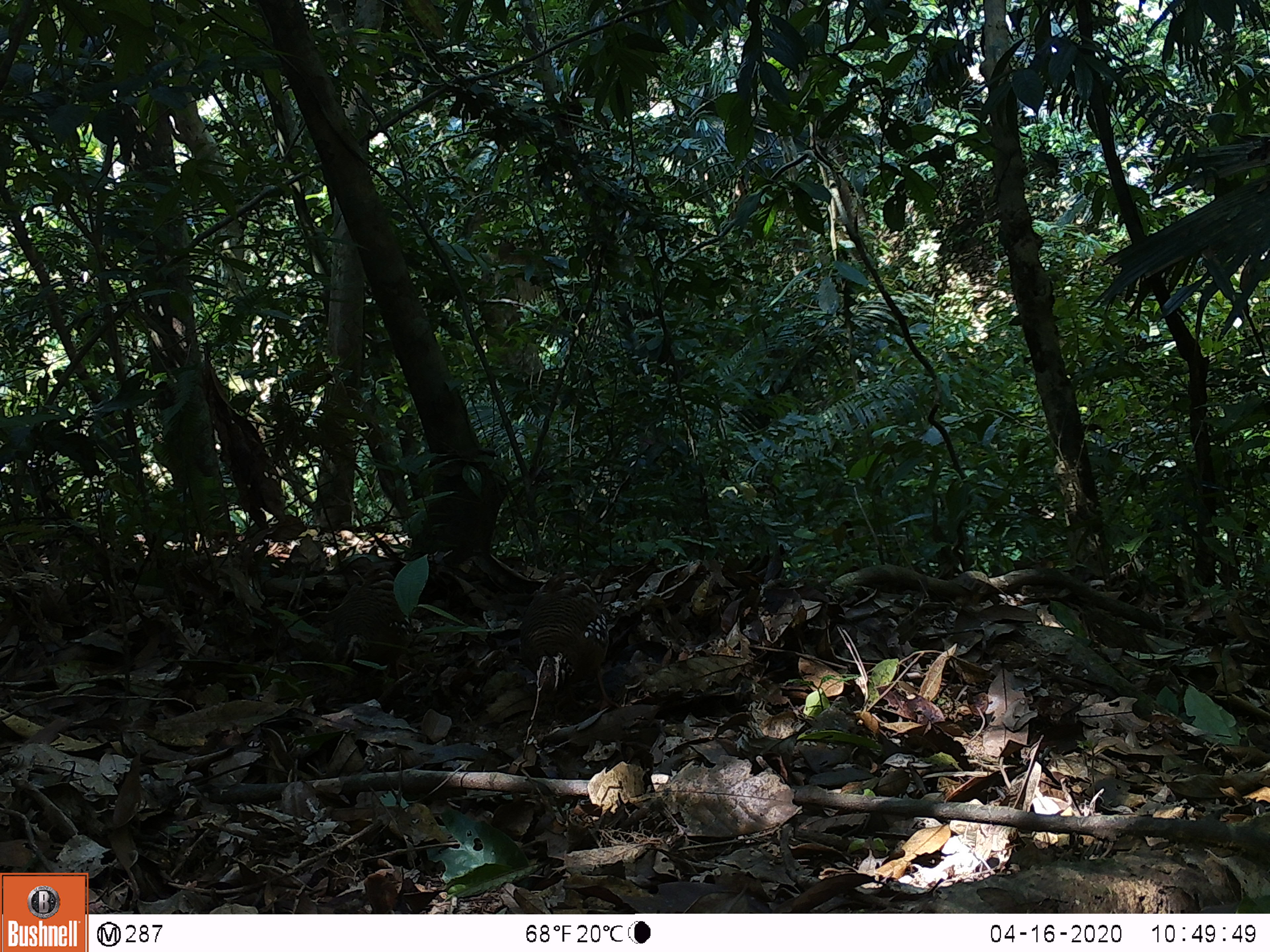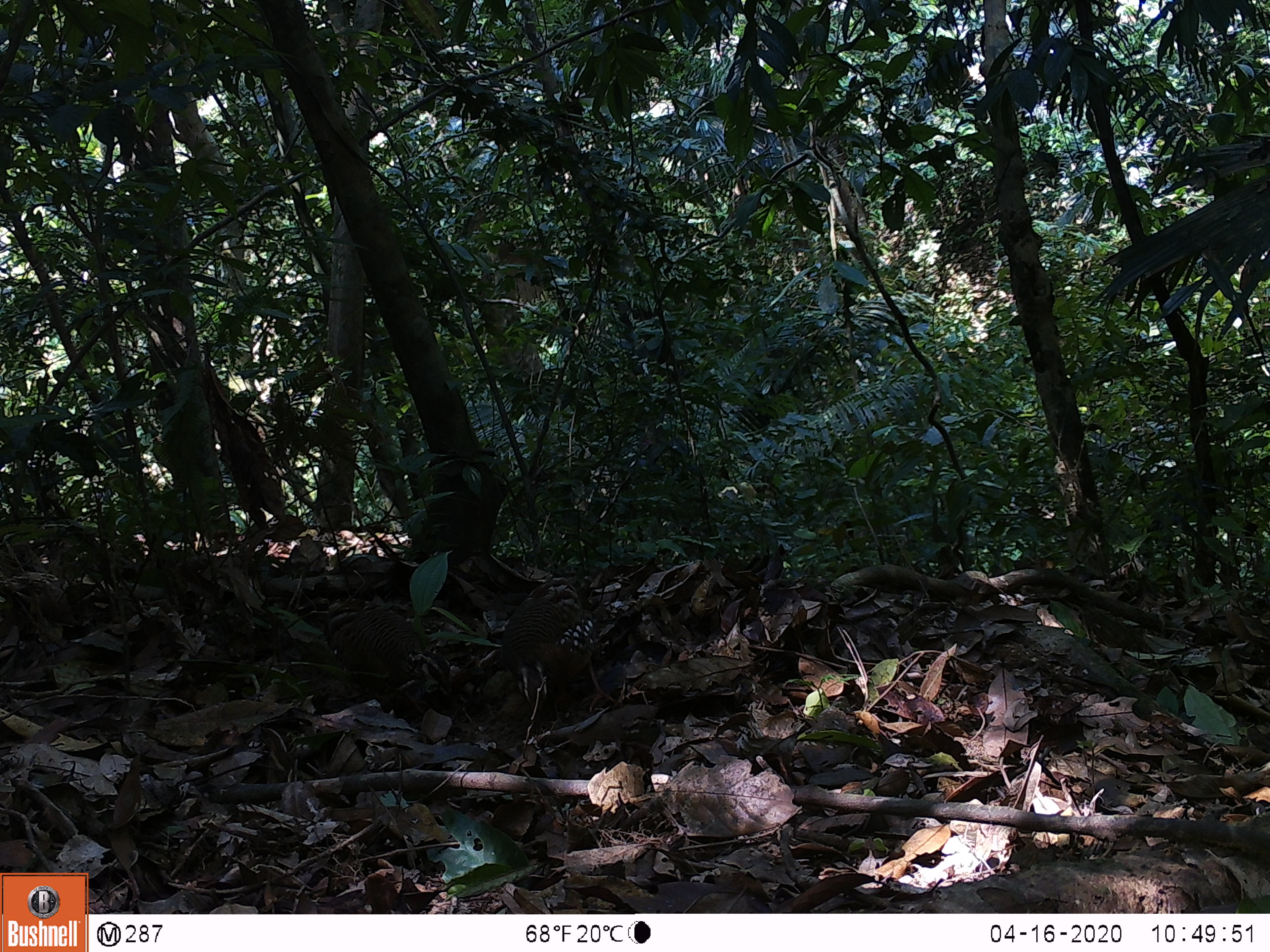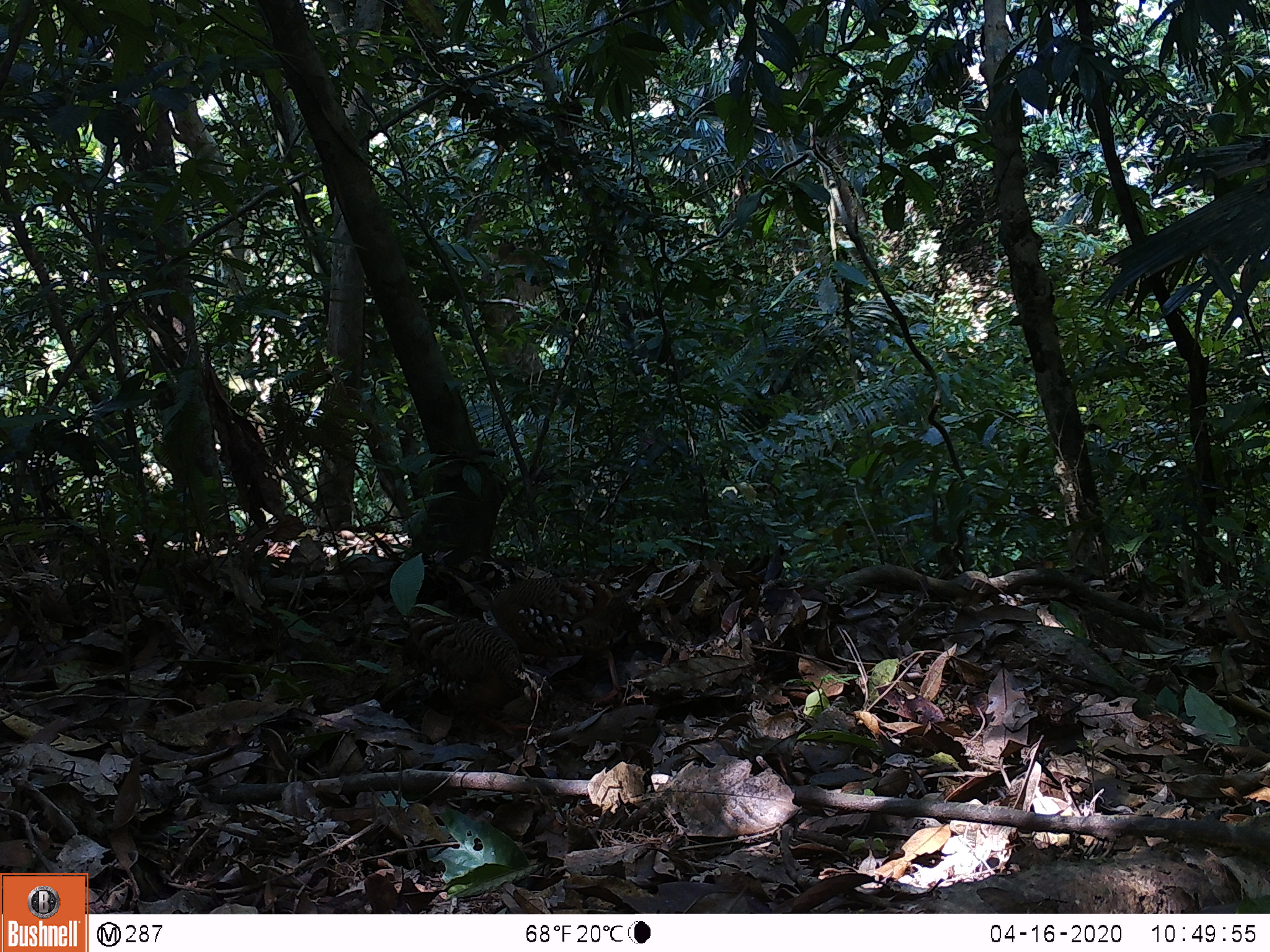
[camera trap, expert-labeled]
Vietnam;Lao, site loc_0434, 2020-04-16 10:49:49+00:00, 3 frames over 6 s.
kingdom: Animalia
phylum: Chordata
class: Aves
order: Galliformes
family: Phasianidae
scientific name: Phasianidae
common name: partridge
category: unidentified partridge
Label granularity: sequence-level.